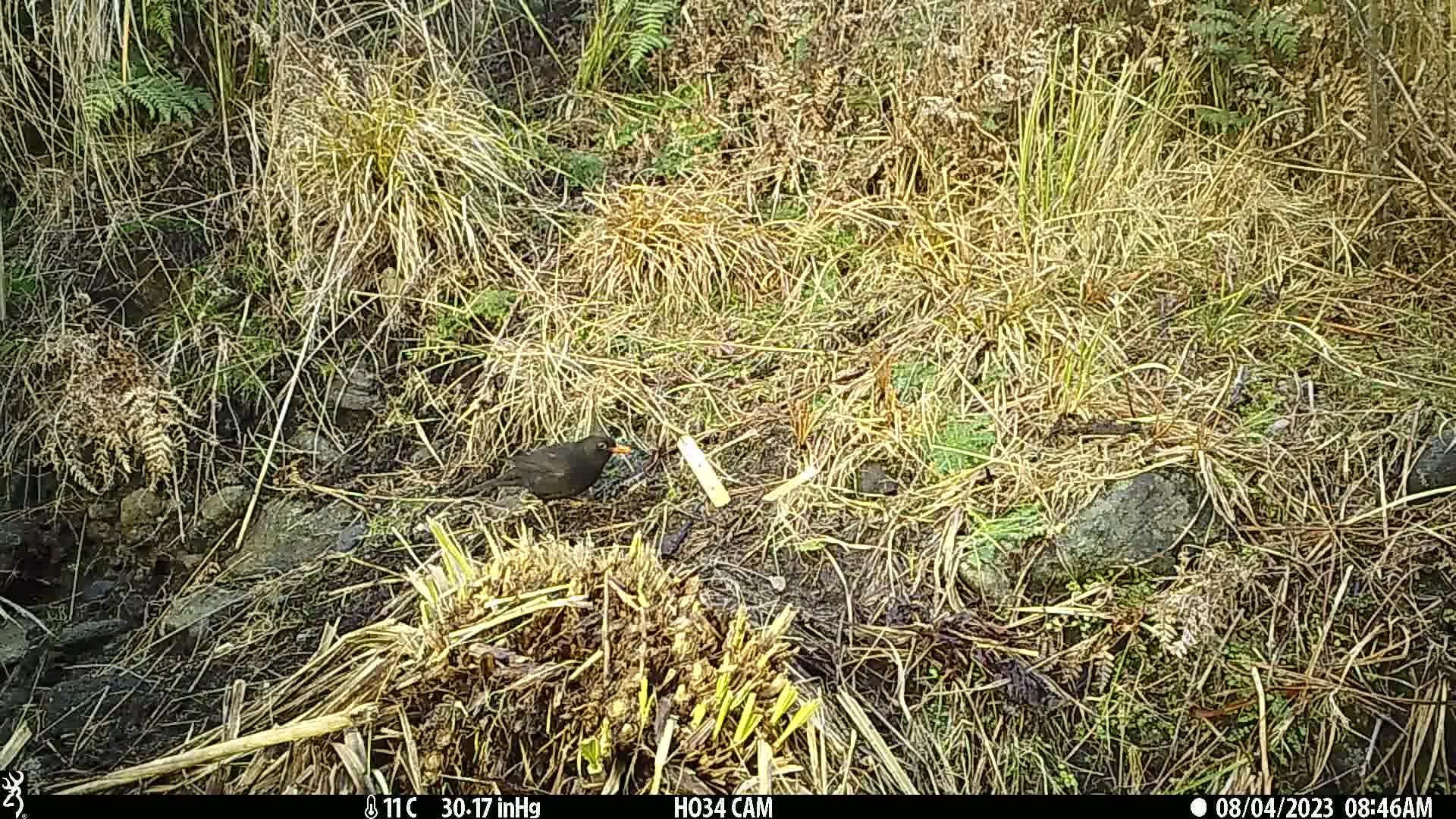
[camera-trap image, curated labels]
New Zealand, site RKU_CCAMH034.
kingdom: Animalia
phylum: Chordata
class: Aves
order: Passeriformes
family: Turdidae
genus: Turdus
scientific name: Turdus merula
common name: eurasian blackbird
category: blackbird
Blackbird (eurasian blackbird) (Turdus merula).